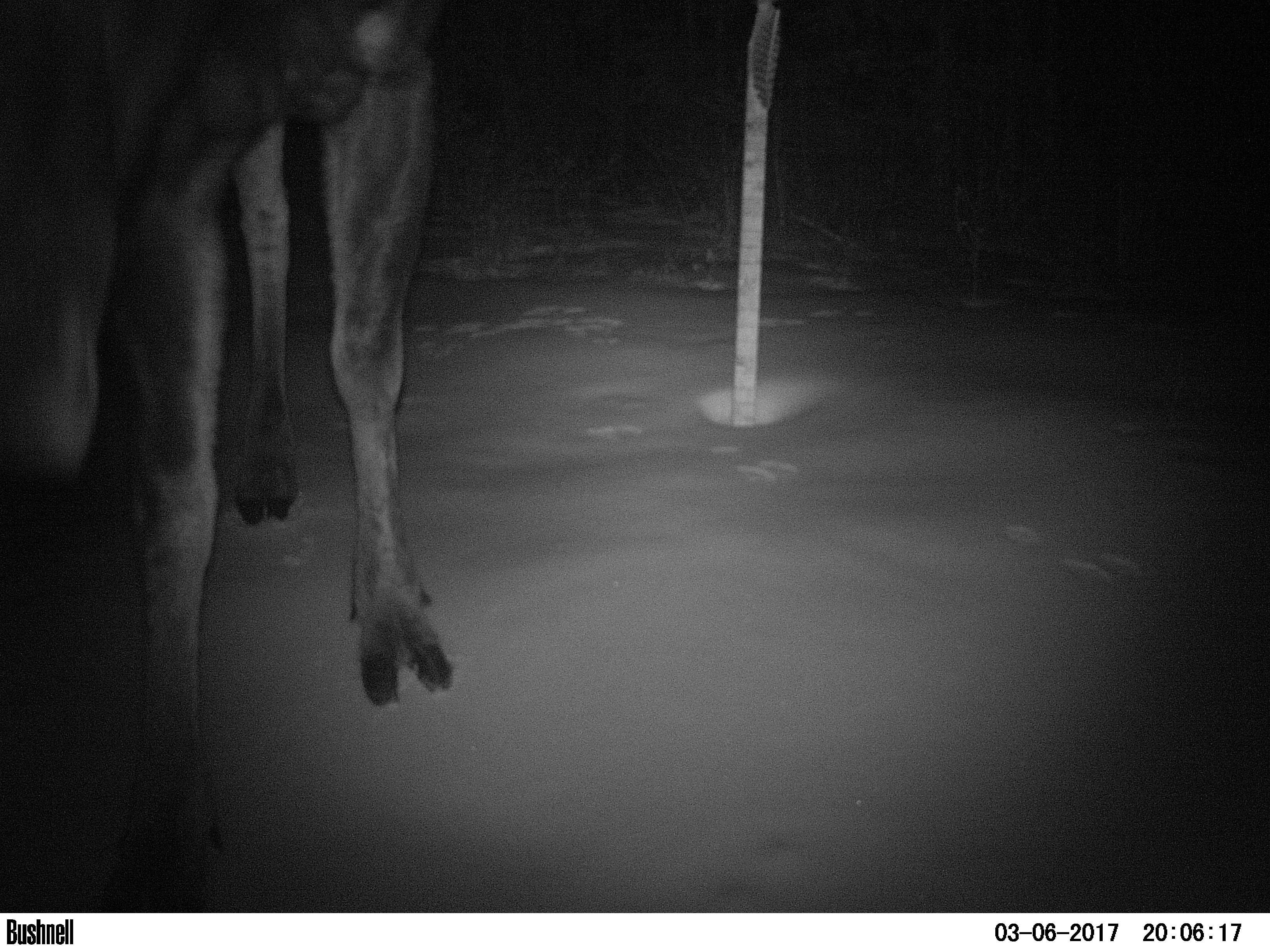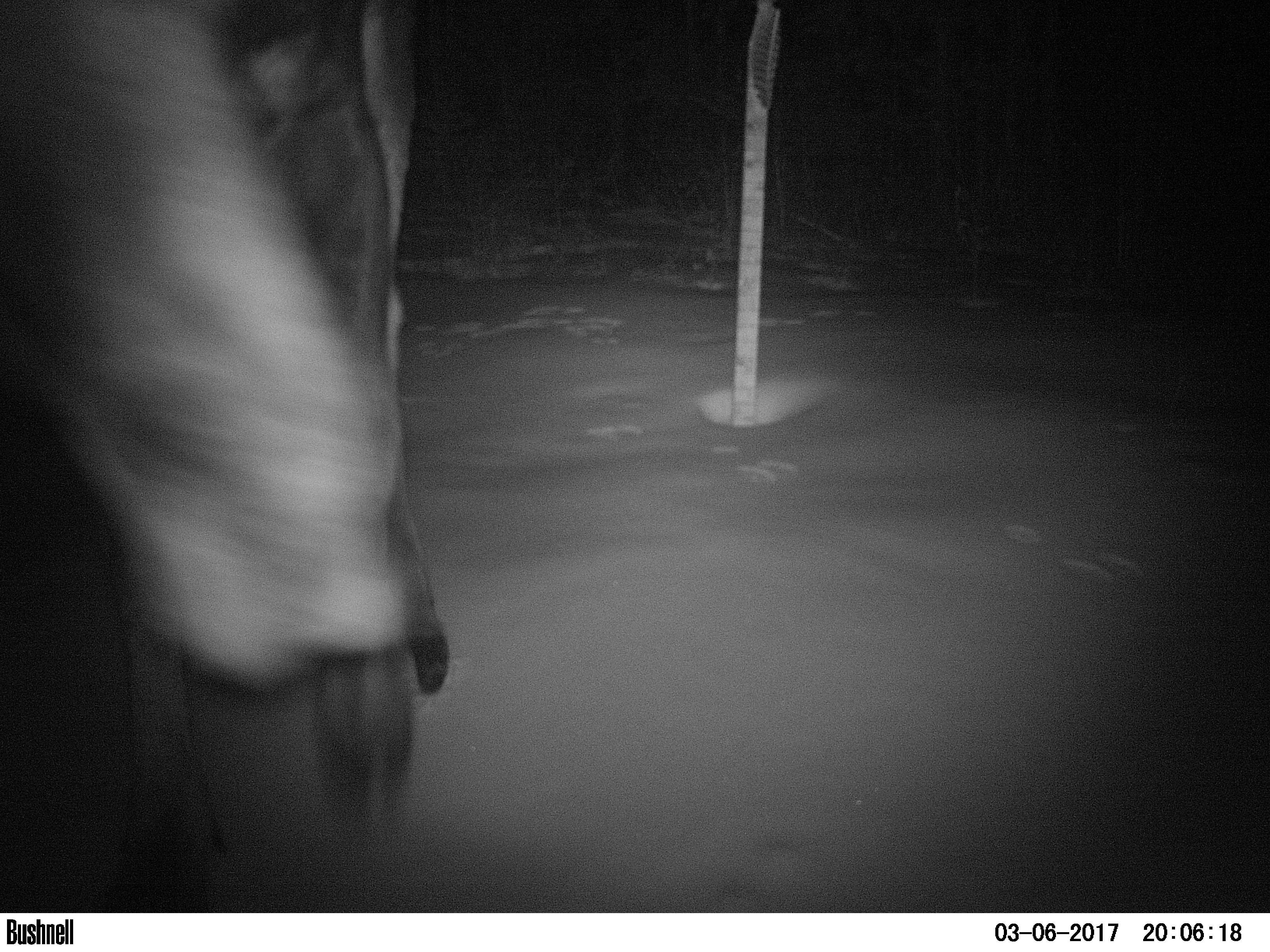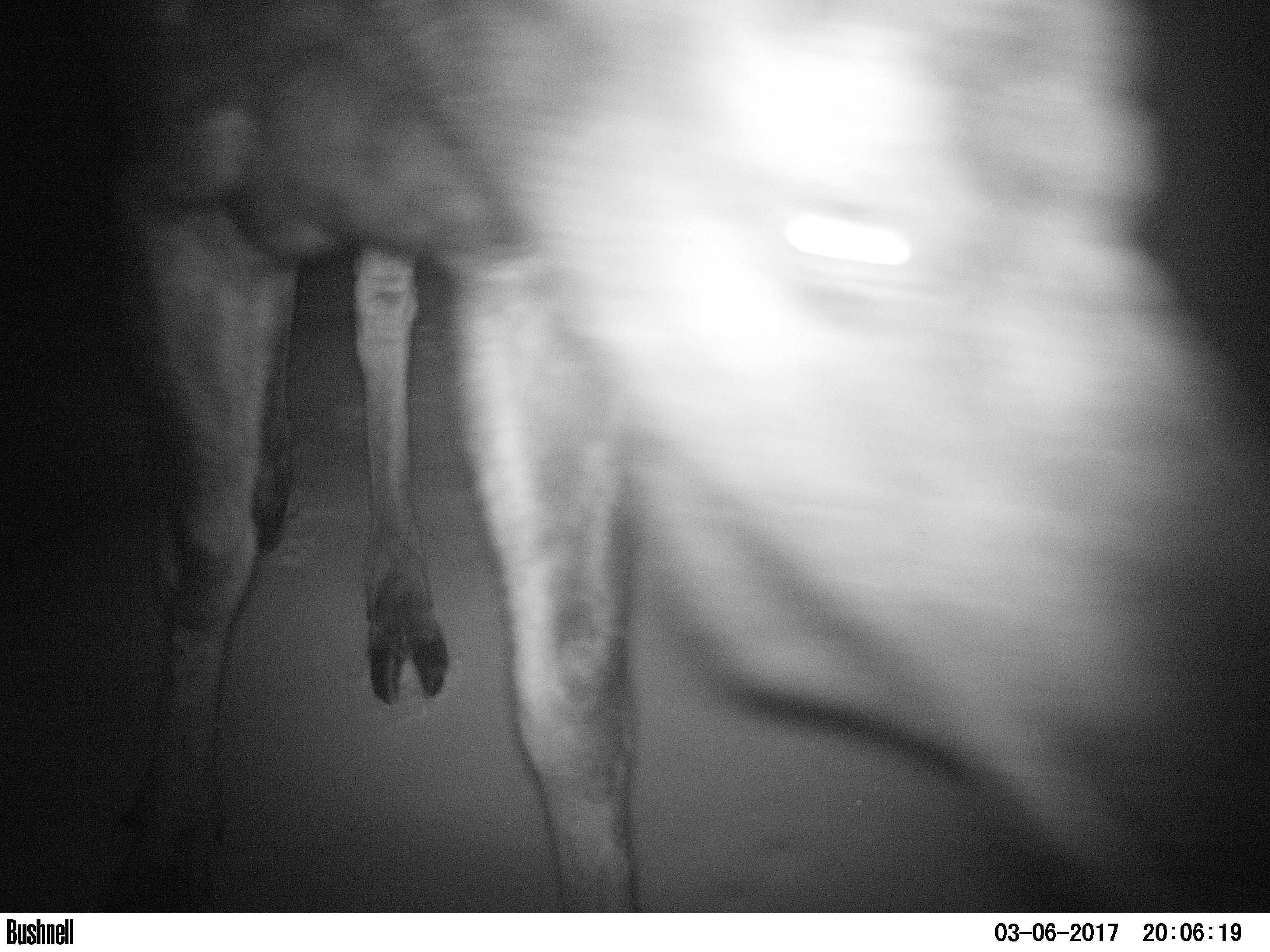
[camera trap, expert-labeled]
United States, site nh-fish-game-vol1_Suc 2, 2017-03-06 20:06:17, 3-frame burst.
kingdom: Animalia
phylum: Chordata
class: Mammalia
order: Artiodactyla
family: Cervidae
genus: Alces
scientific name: Alces alces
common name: moose